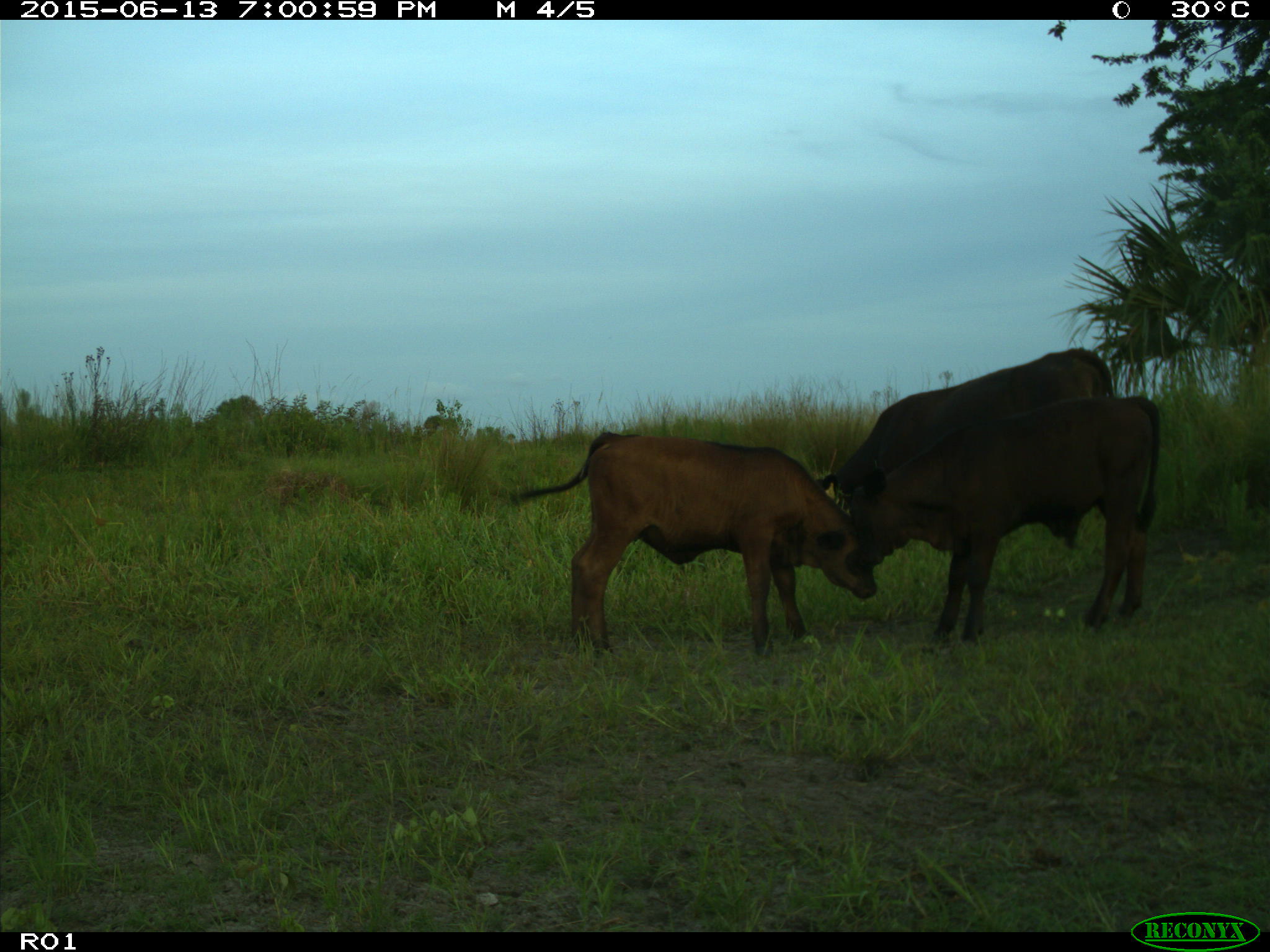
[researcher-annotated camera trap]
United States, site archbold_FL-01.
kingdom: Animalia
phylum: Chordata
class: Mammalia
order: Artiodactyla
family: Bovidae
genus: Bos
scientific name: Bos taurus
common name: domestic cow